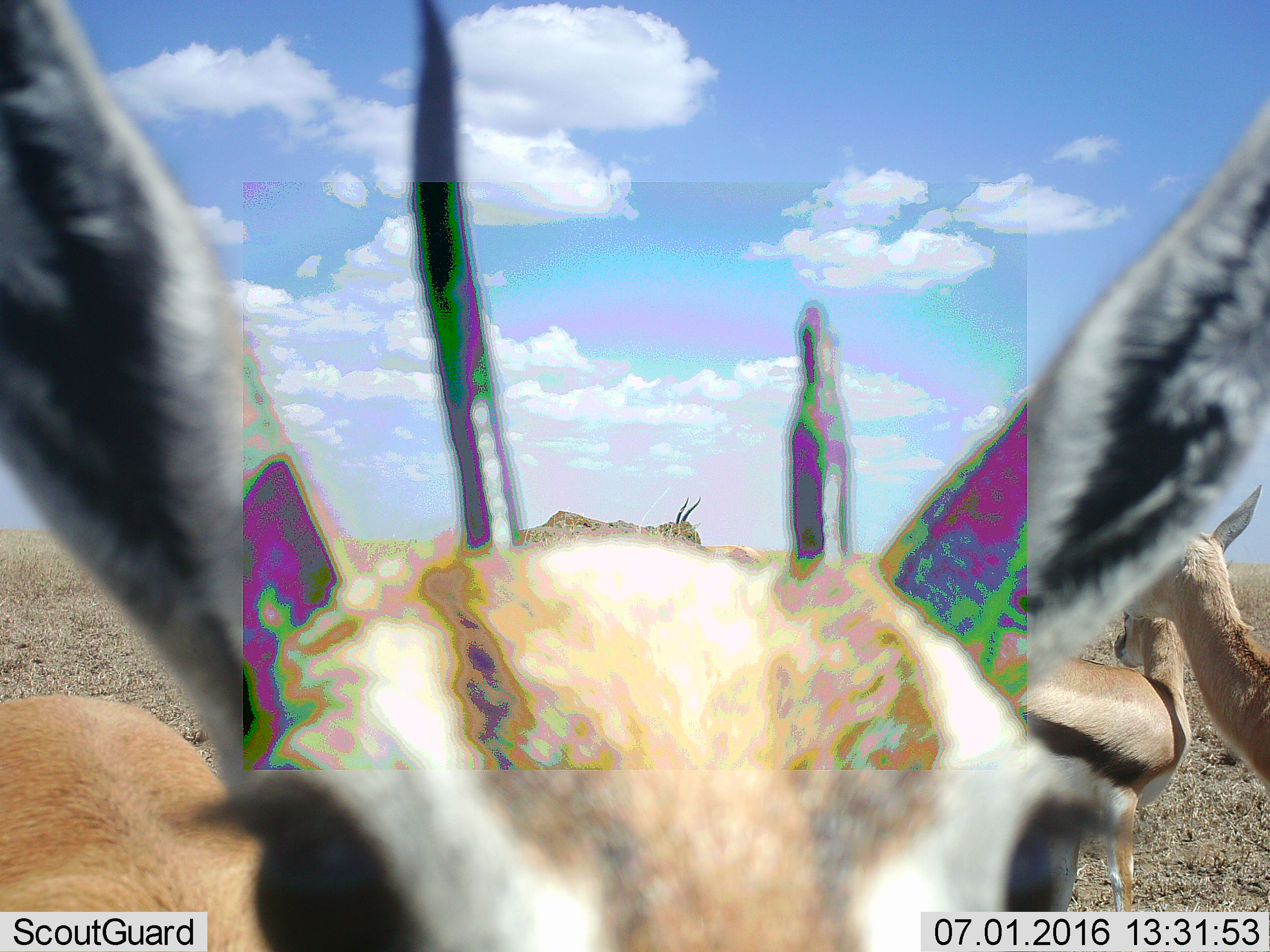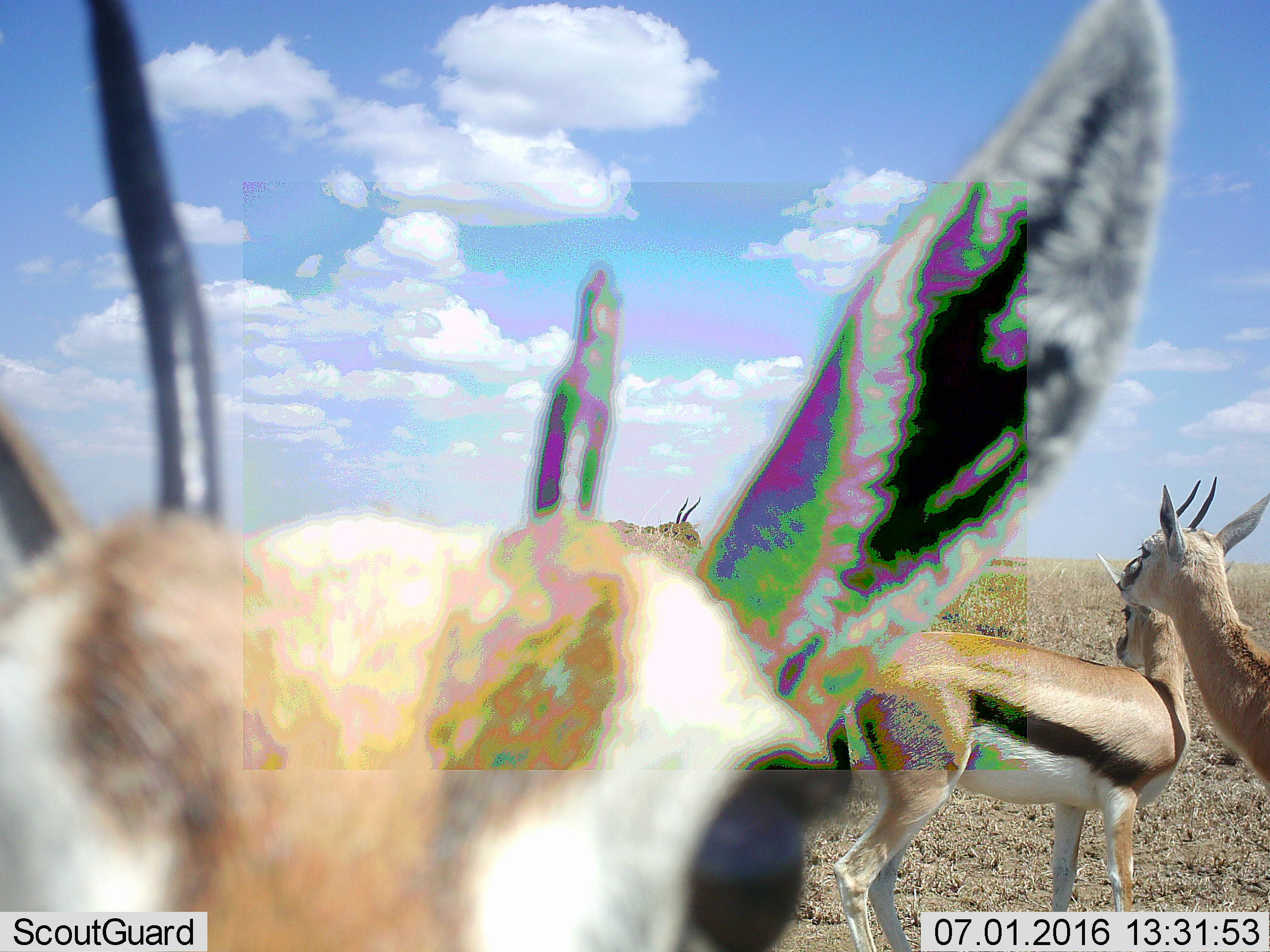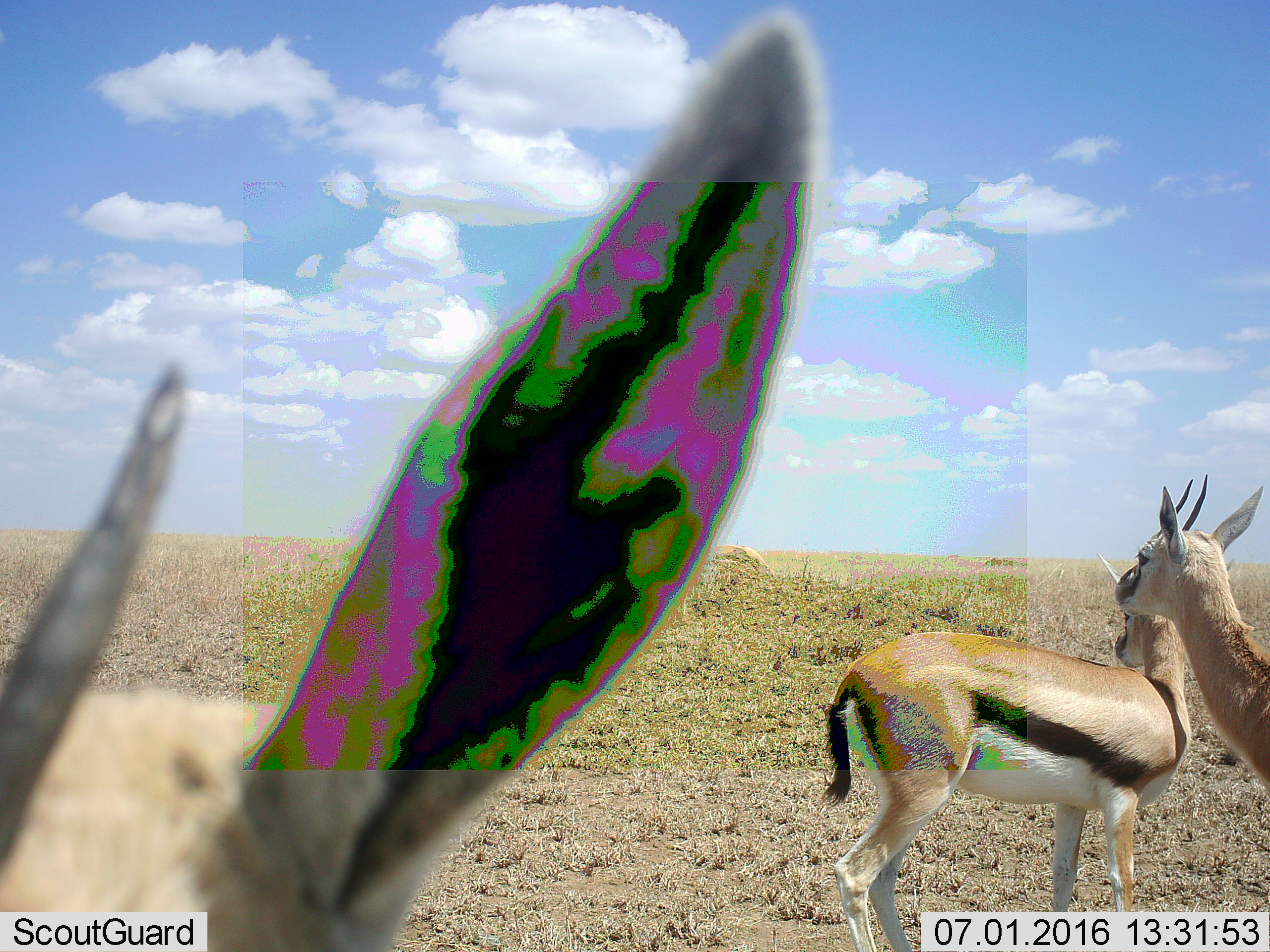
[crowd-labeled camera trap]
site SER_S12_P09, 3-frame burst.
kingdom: Animalia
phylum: Chordata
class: Mammalia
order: Artiodactyla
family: Bovidae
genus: Eudorcas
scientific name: Eudorcas thomsonii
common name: thomson's gazelle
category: gazellethomsons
Gazellethomsons (thomson's gazelle) (Eudorcas thomsonii), count 3. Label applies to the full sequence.